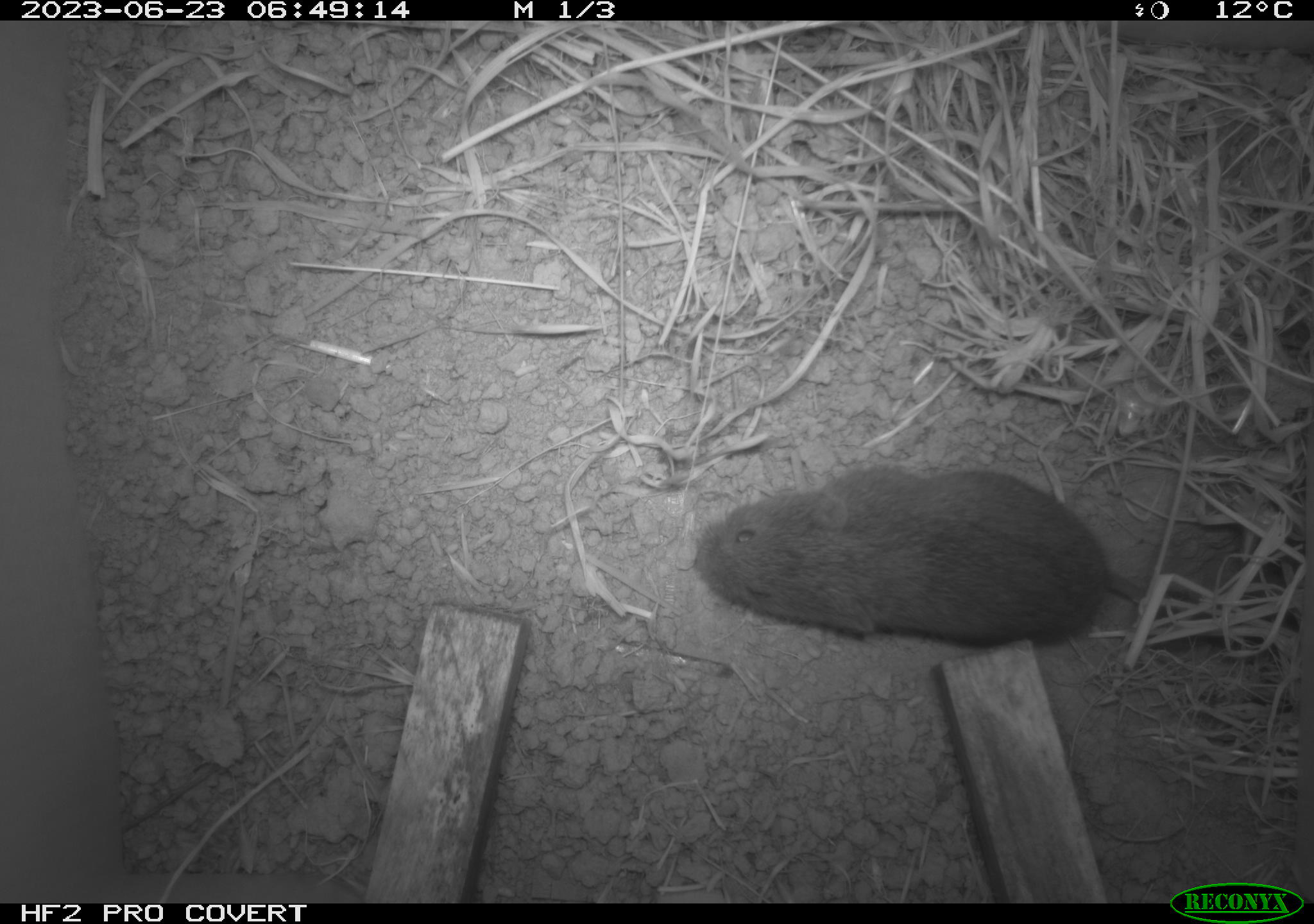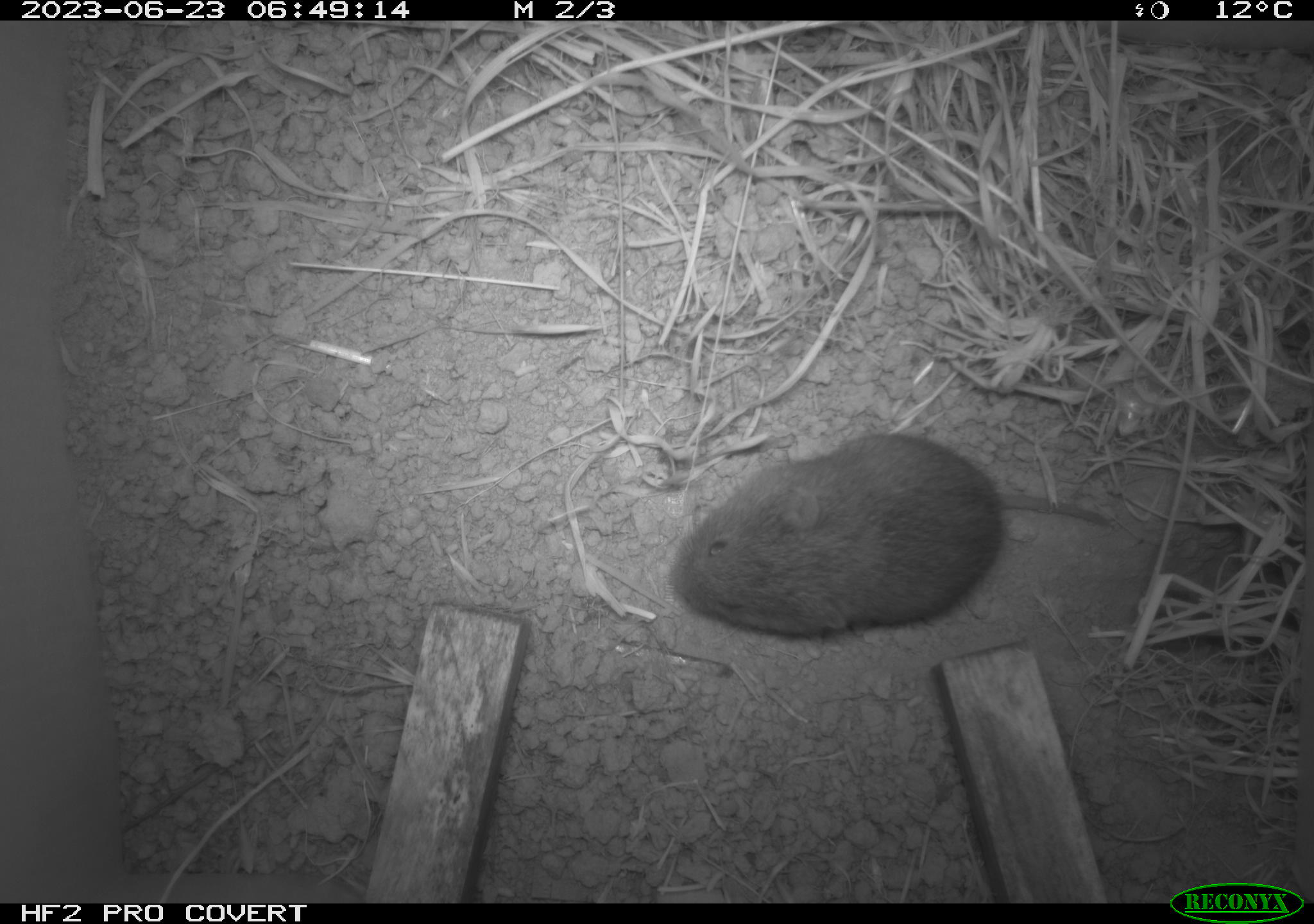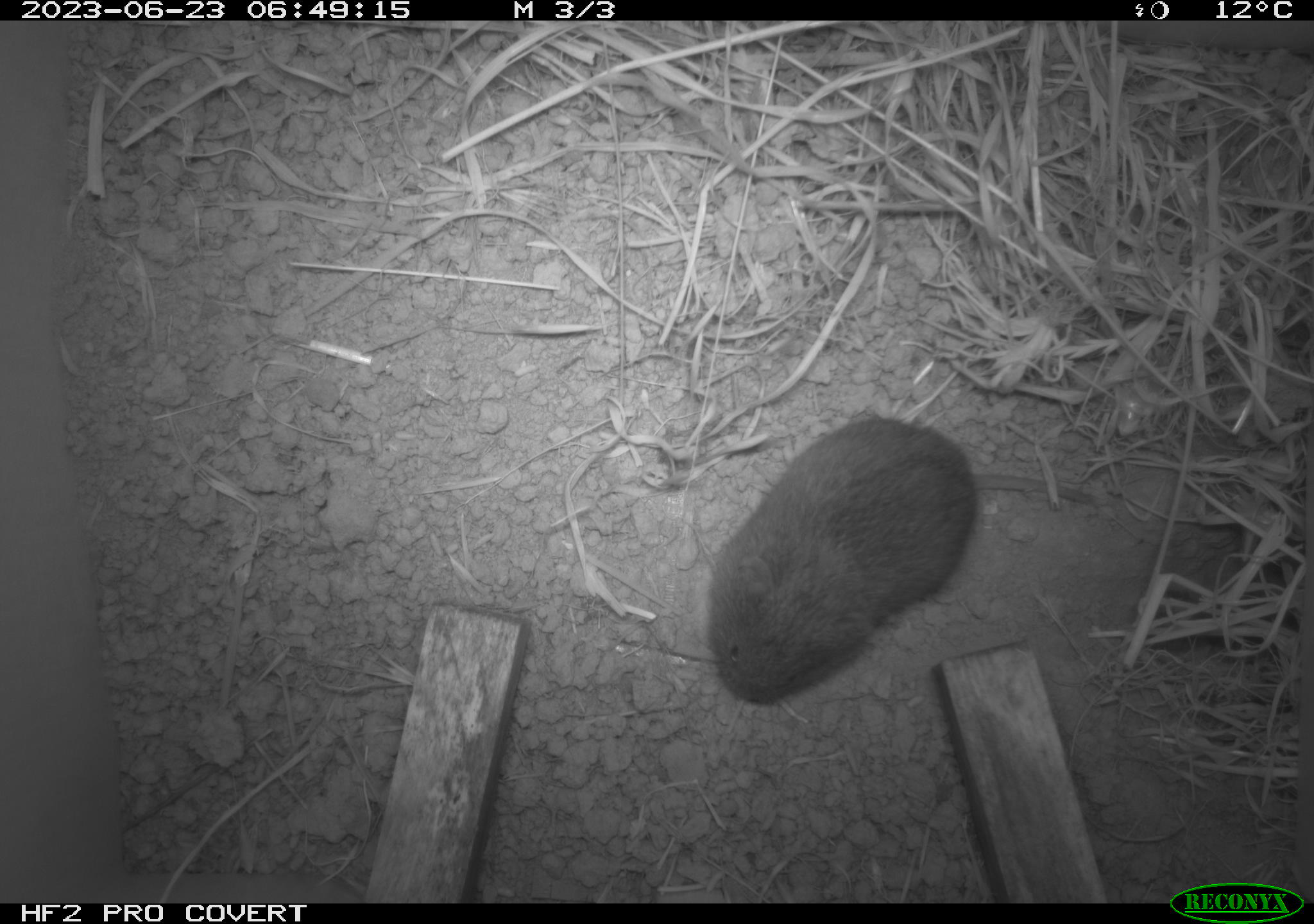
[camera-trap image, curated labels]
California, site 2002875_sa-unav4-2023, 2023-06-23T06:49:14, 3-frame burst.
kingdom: Animalia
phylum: Chordata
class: Mammalia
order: Rodentia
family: Cricetidae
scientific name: Arvicolinae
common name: voles, lemmings, and muskrats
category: arvicolinae subfamily